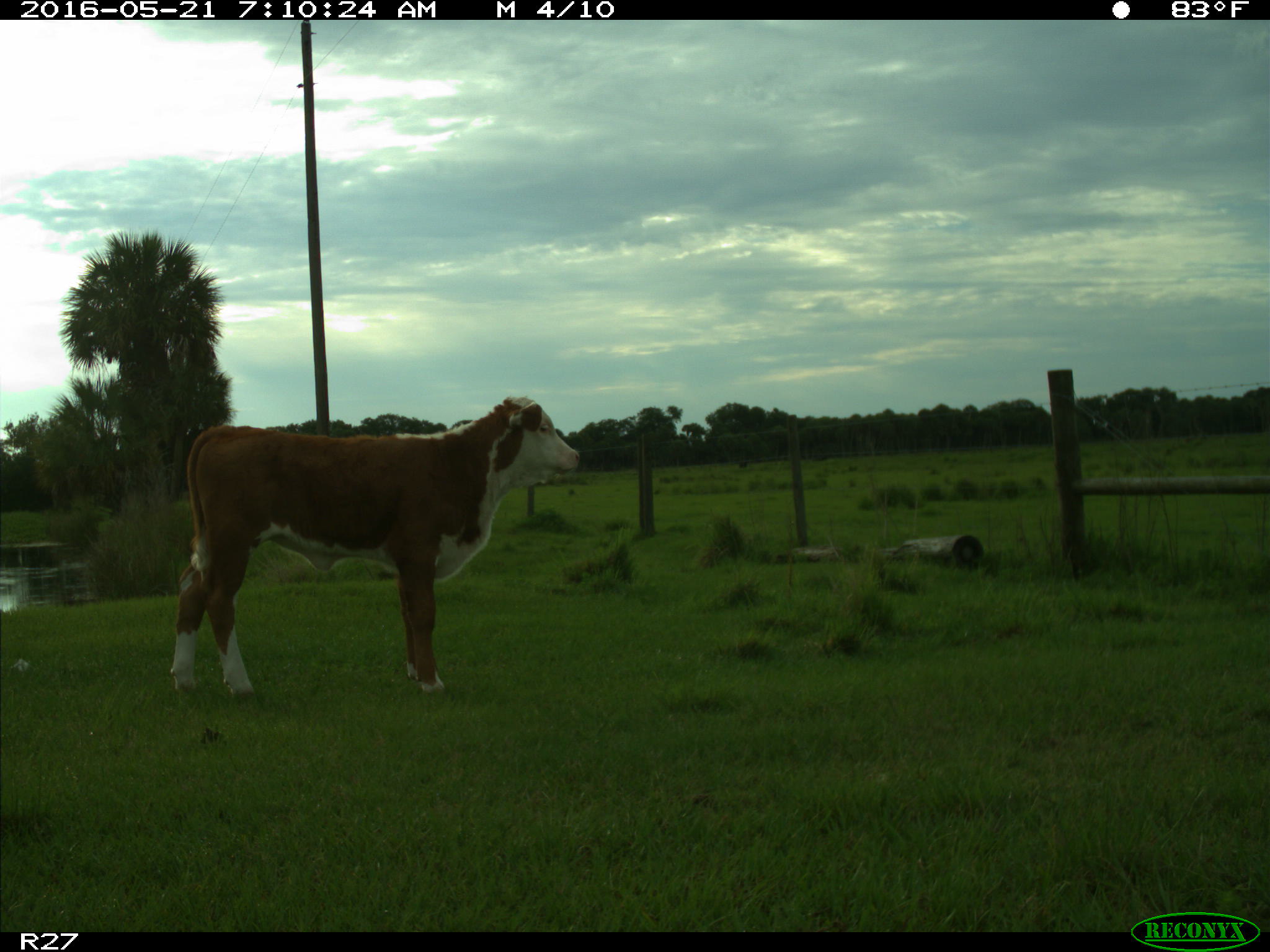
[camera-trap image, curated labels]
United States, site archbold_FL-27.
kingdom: Animalia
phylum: Chordata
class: Mammalia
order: Artiodactyla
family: Bovidae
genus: Bos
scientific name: Bos taurus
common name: domestic cow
Bos taurus (domestic cow).